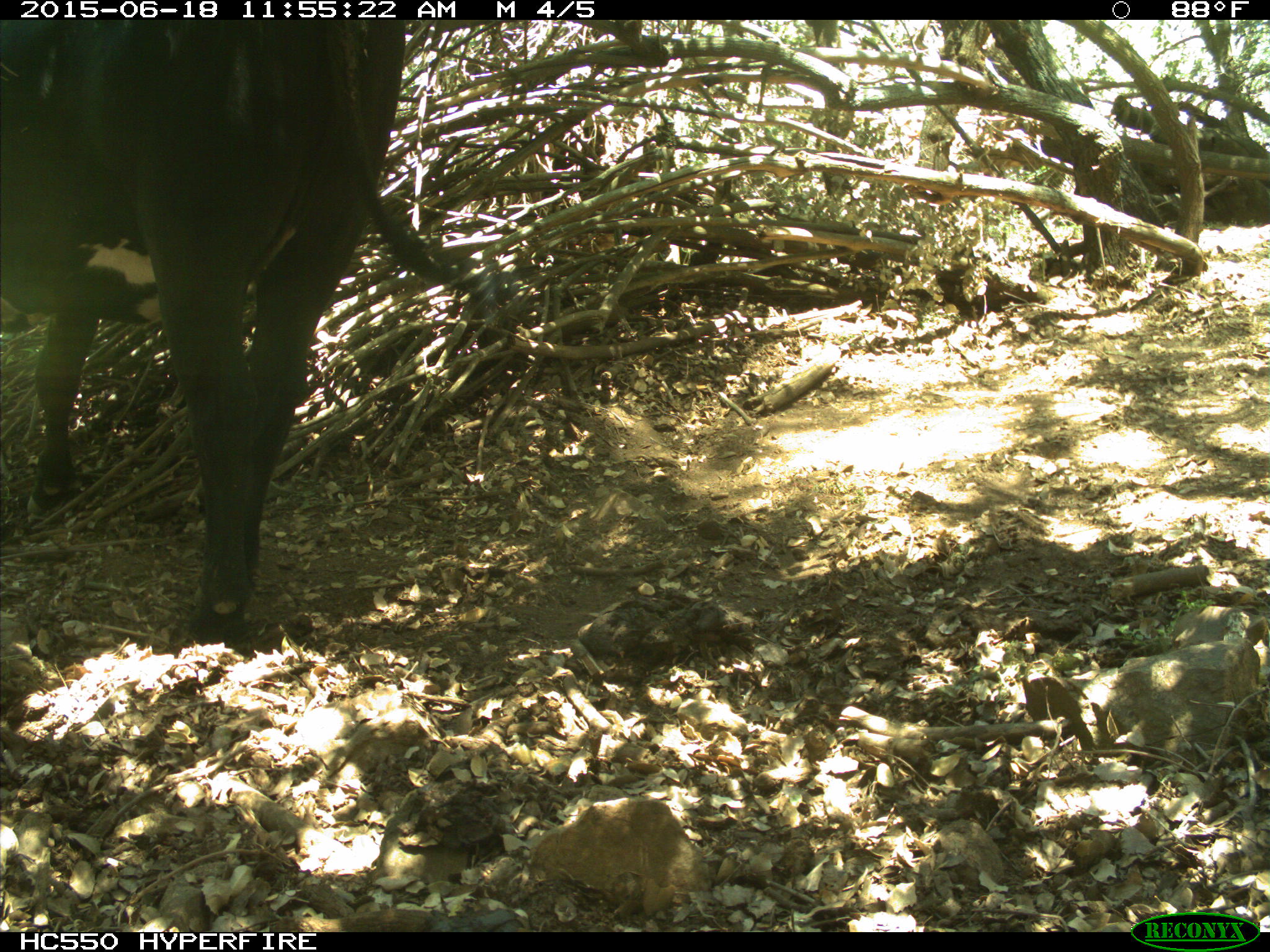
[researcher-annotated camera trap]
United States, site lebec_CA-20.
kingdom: Animalia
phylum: Chordata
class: Mammalia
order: Artiodactyla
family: Bovidae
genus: Bos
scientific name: Bos taurus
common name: domestic cow